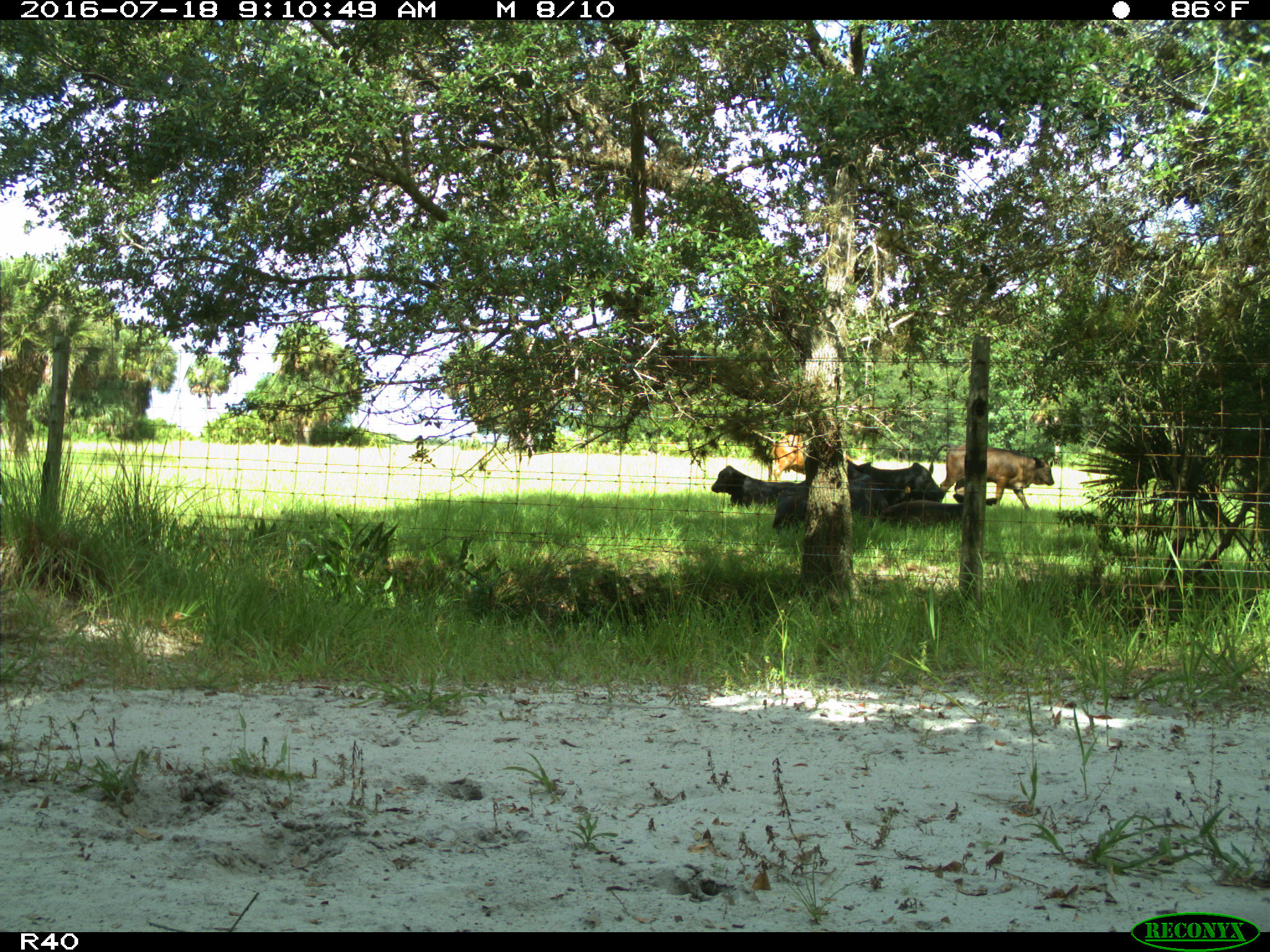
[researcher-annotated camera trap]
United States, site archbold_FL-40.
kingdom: Animalia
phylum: Chordata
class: Mammalia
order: Artiodactyla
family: Bovidae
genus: Bos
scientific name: Bos taurus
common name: domestic cow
Bos taurus (domestic cow).